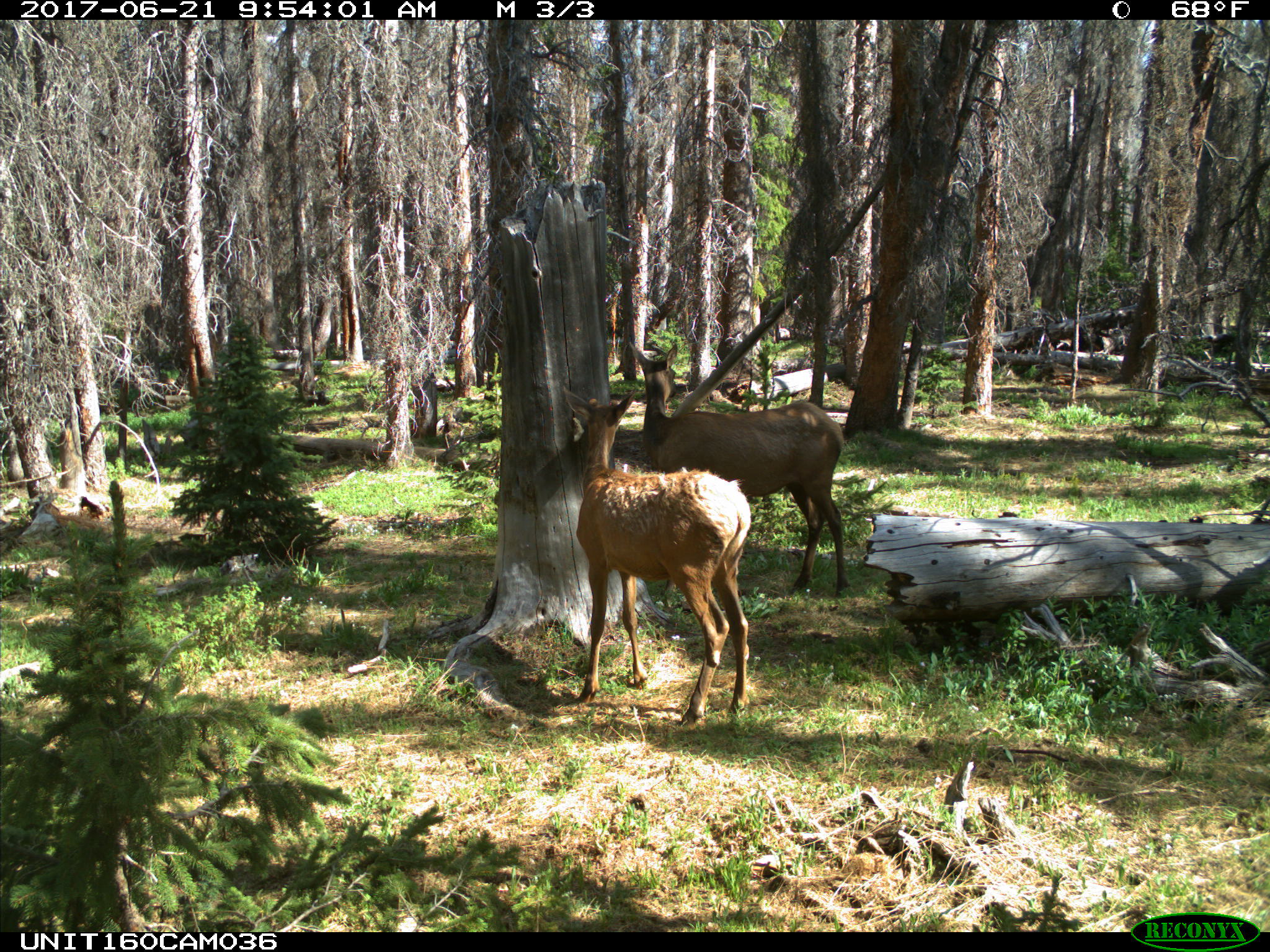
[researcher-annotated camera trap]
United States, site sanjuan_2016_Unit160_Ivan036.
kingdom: Animalia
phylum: Chordata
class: Mammalia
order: Artiodactyla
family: Cervidae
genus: Cervus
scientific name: Cervus elaphus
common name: red deer